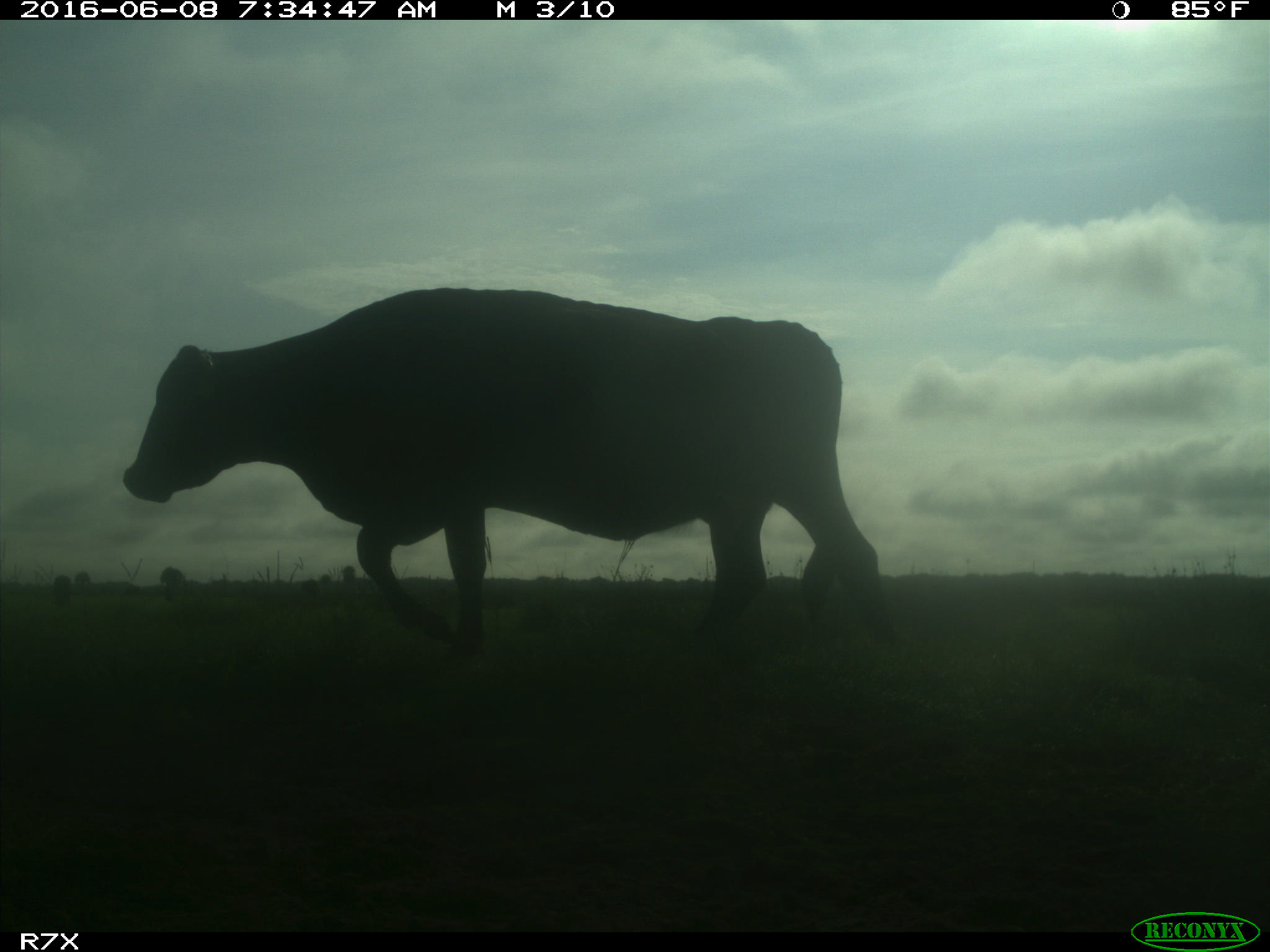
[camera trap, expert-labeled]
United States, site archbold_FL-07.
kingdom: Animalia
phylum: Chordata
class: Mammalia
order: Artiodactyla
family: Bovidae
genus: Bos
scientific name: Bos taurus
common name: domestic cow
Bos taurus (domestic cow).